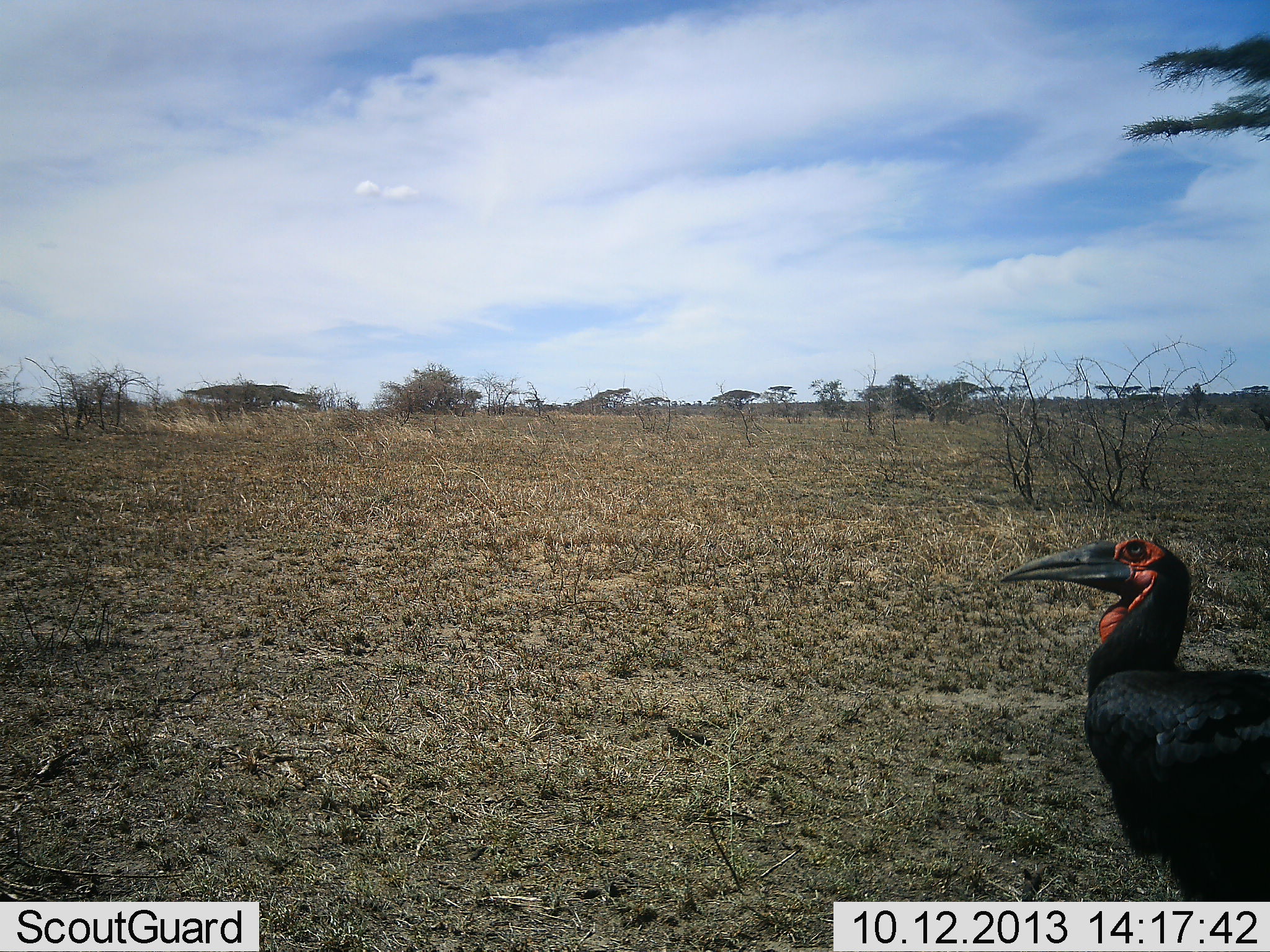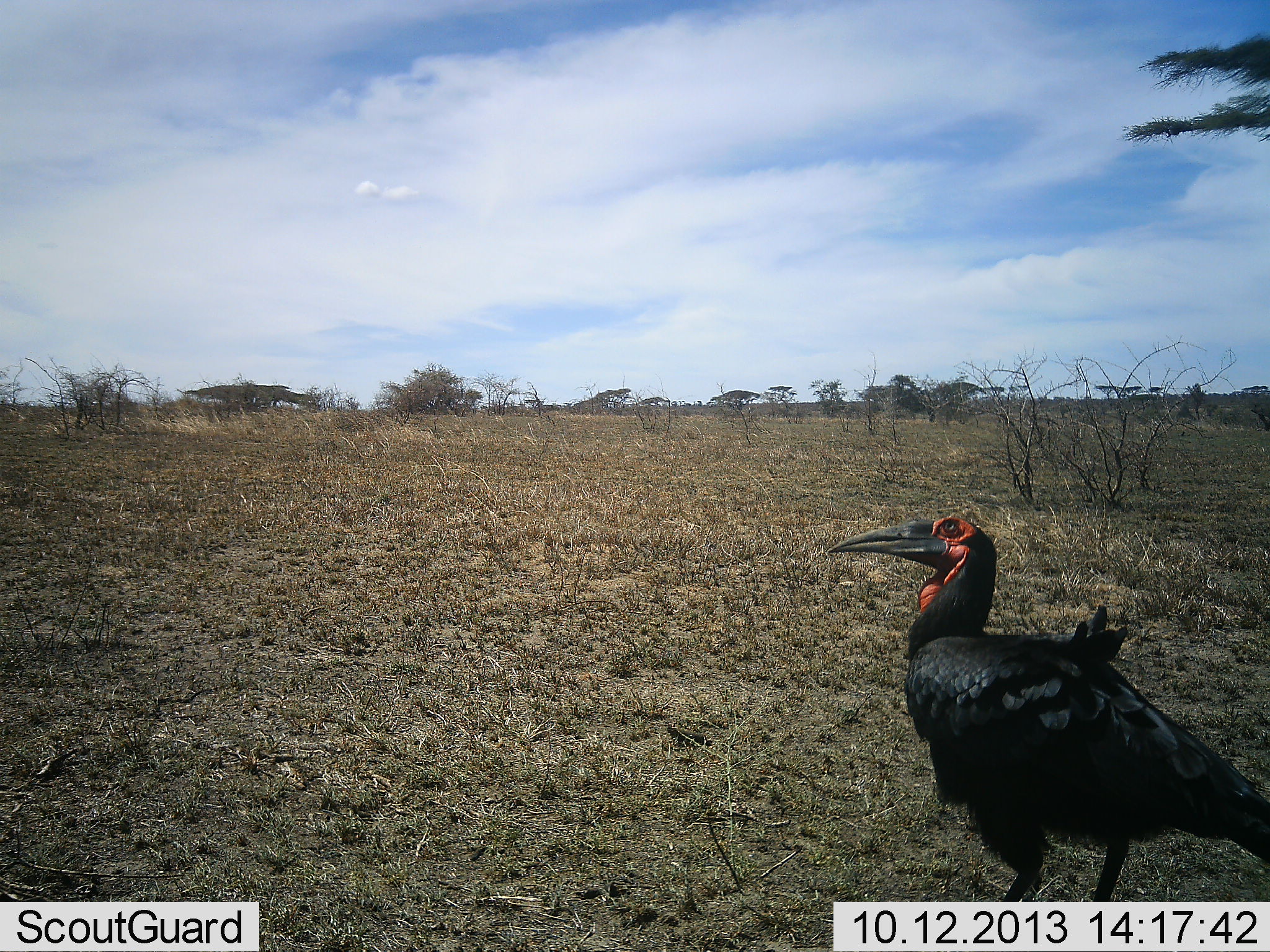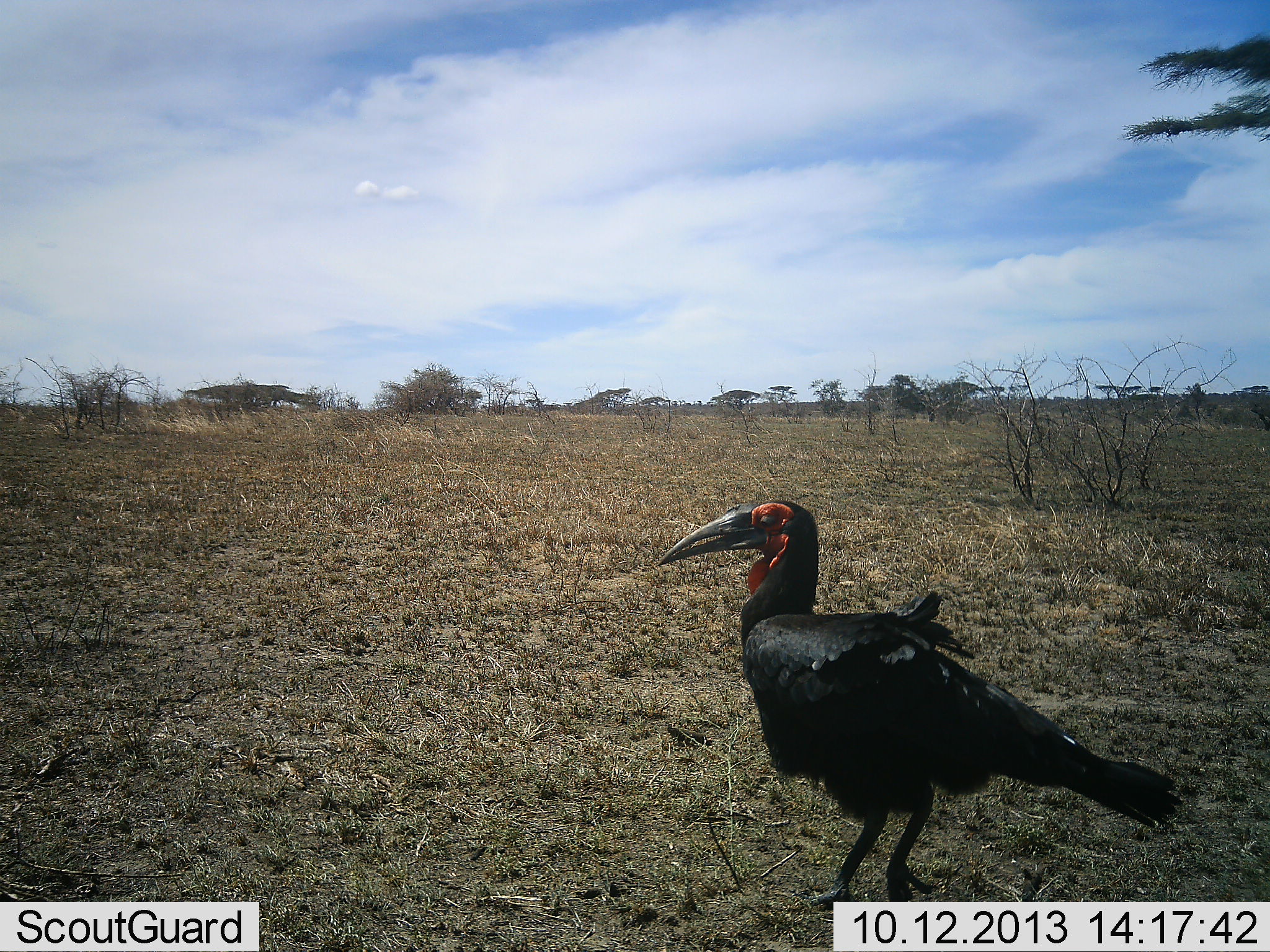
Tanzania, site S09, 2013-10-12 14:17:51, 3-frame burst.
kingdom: Animalia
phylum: Chordata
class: Aves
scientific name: Aves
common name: bird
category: otherbird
Otherbird (bird) (Aves), count 1. Behavior (volunteer vote fractions): standing 28%, resting 0%, moving 66%, interacting 3%. Young present (vote fraction): 0%. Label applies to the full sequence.